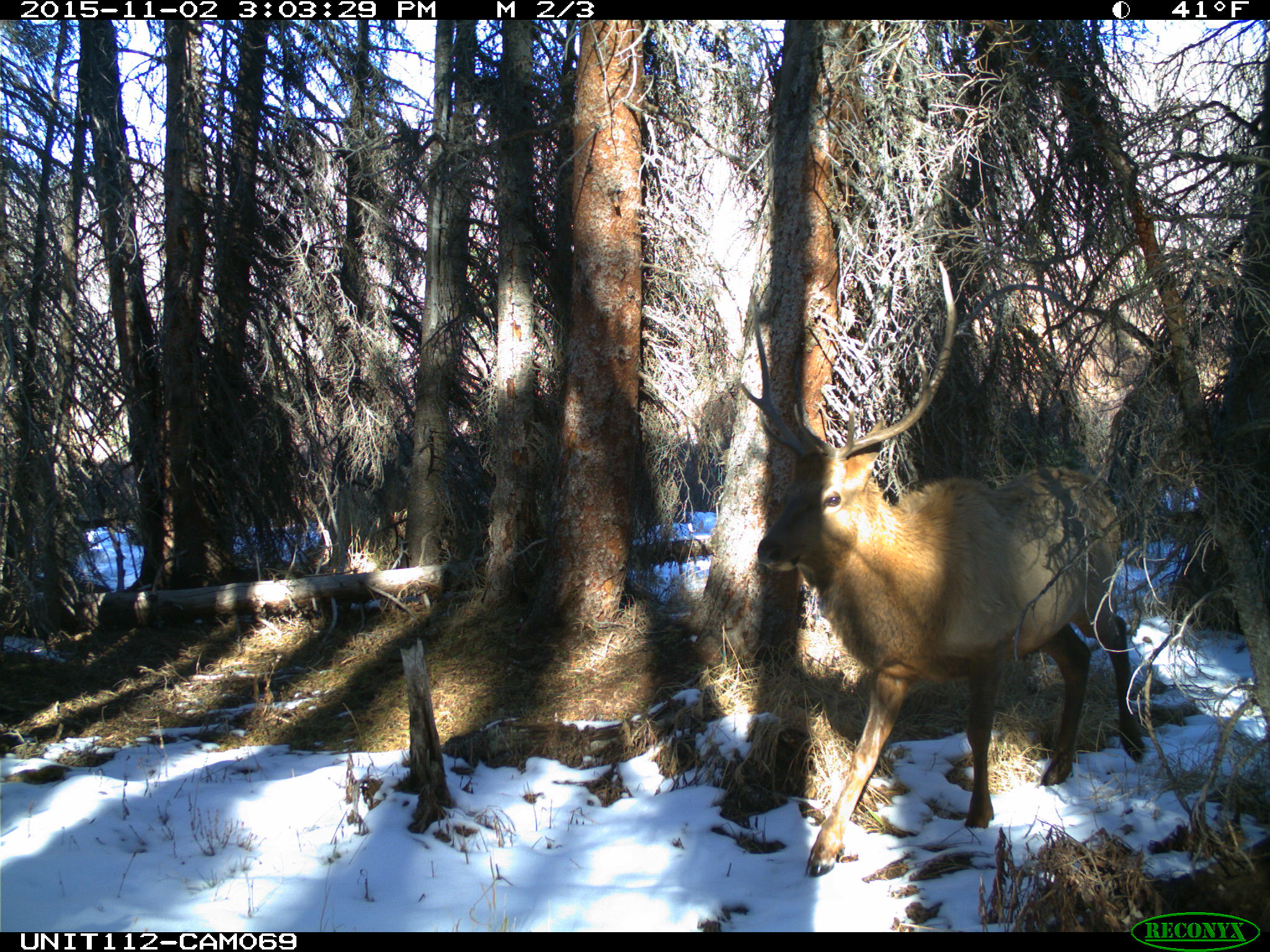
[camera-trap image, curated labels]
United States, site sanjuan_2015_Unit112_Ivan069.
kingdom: Animalia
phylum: Chordata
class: Mammalia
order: Artiodactyla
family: Cervidae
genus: Cervus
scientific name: Cervus elaphus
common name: red deer